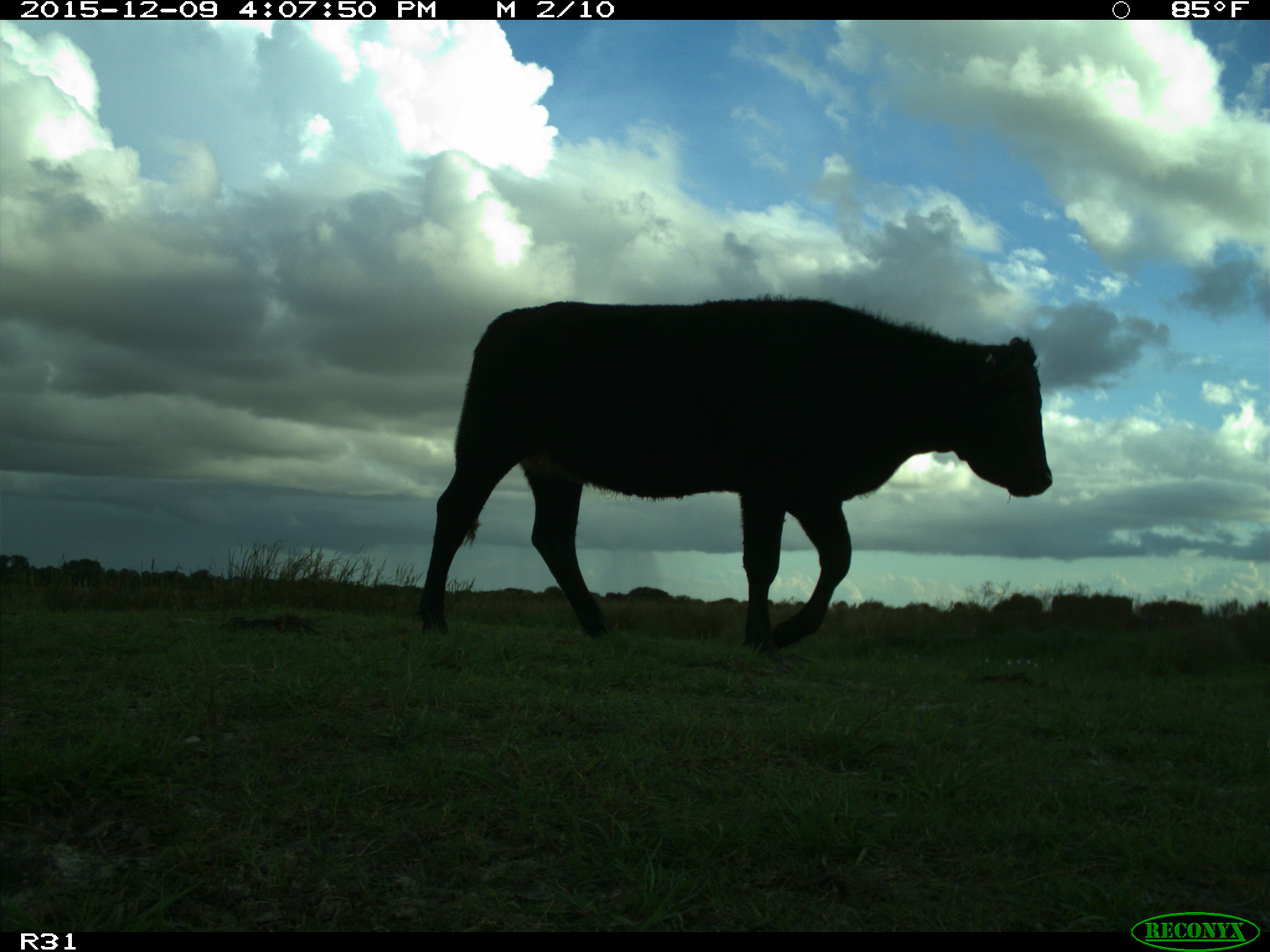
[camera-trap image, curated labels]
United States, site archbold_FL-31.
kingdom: Animalia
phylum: Chordata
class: Mammalia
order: Artiodactyla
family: Bovidae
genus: Bos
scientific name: Bos taurus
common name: domestic cow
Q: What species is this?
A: Bos taurus (domestic cow).